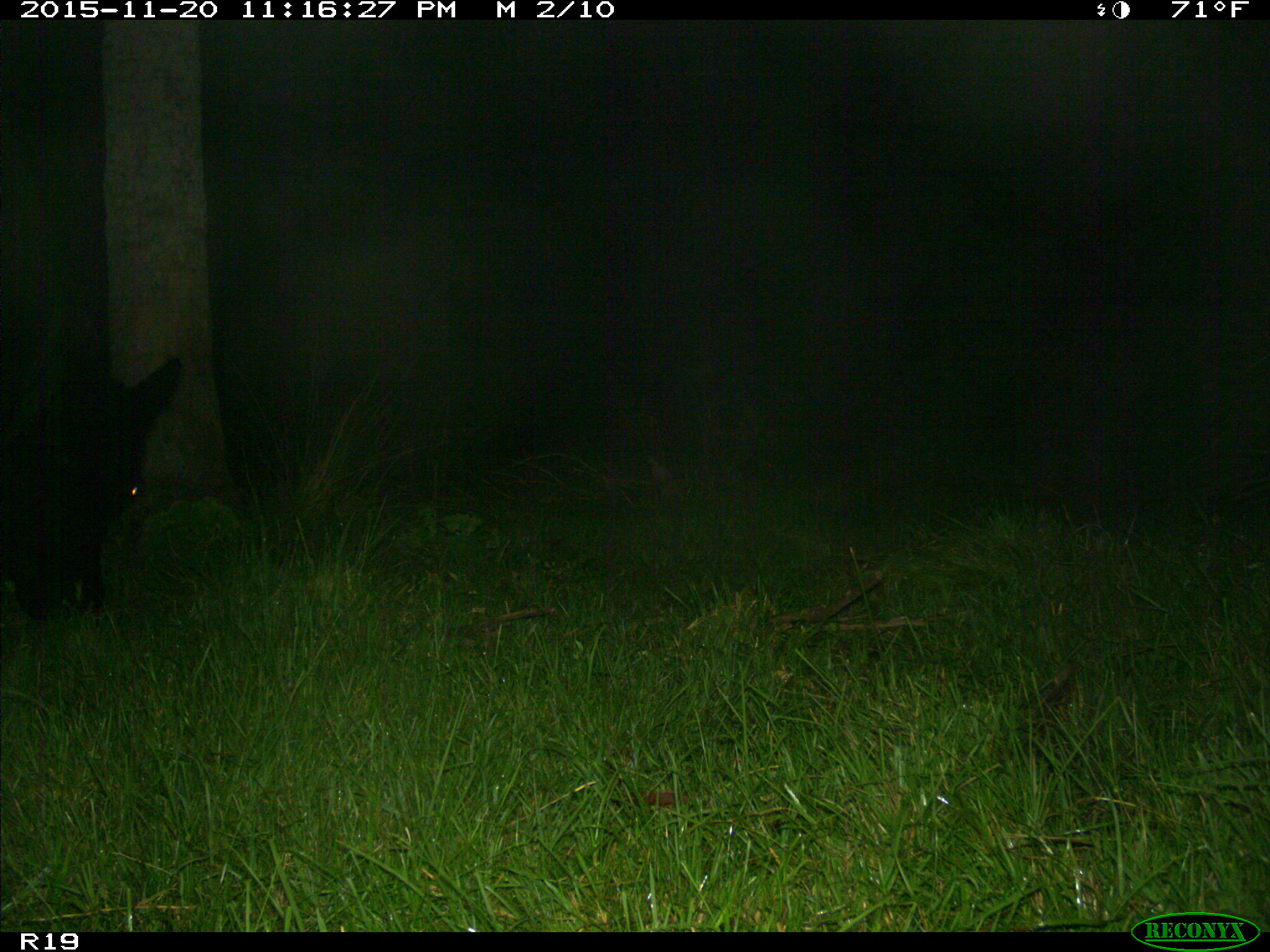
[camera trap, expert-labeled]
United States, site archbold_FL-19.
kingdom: Animalia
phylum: Chordata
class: Mammalia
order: Artiodactyla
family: Bovidae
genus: Bos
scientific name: Bos taurus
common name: domestic cow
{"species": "Bos taurus (domestic cow)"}